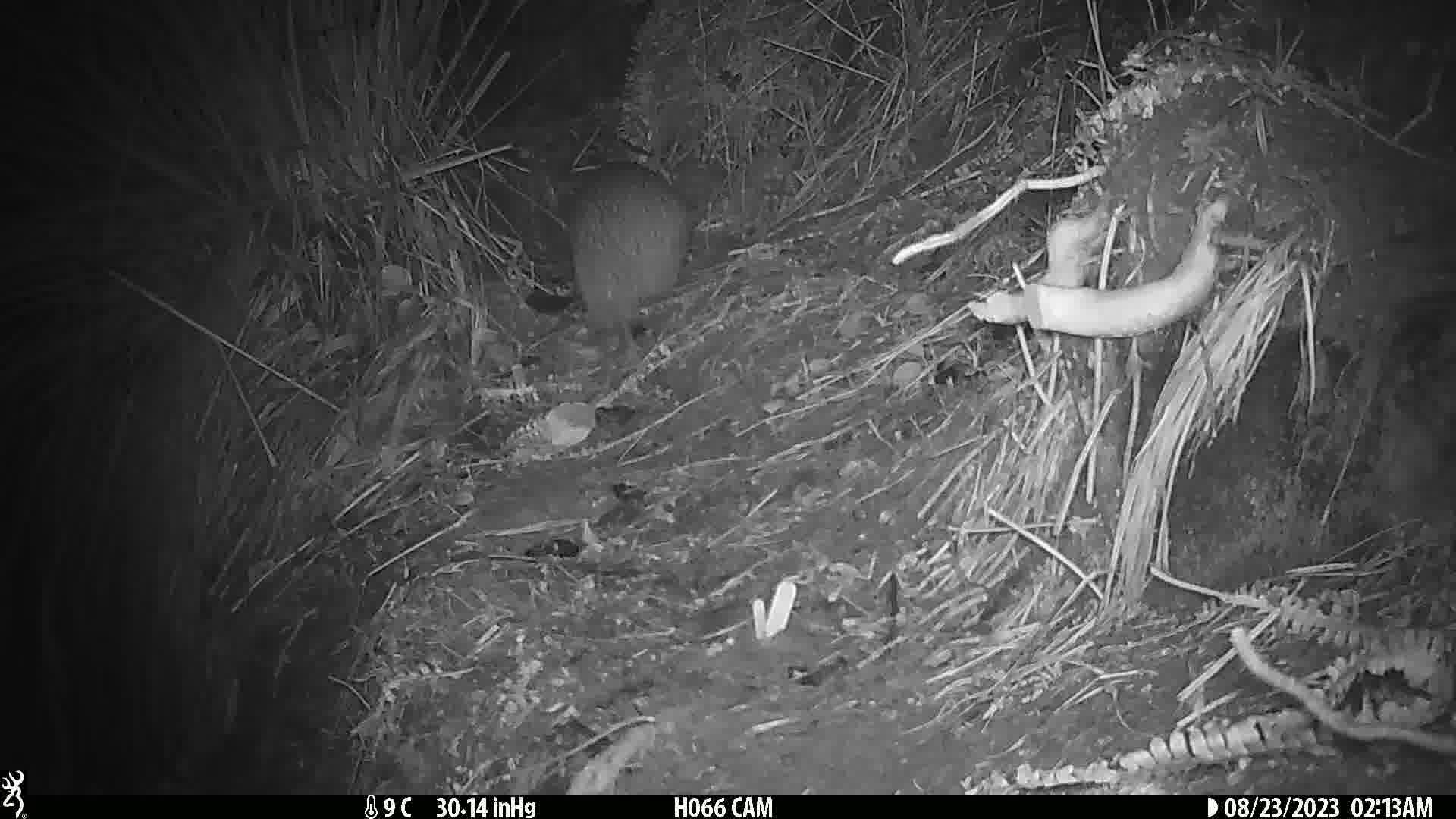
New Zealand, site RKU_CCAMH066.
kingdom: Animalia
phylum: Chordata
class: Aves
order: Apterygiformes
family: Apterygidae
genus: Apteryx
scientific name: Apteryx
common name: kiwi